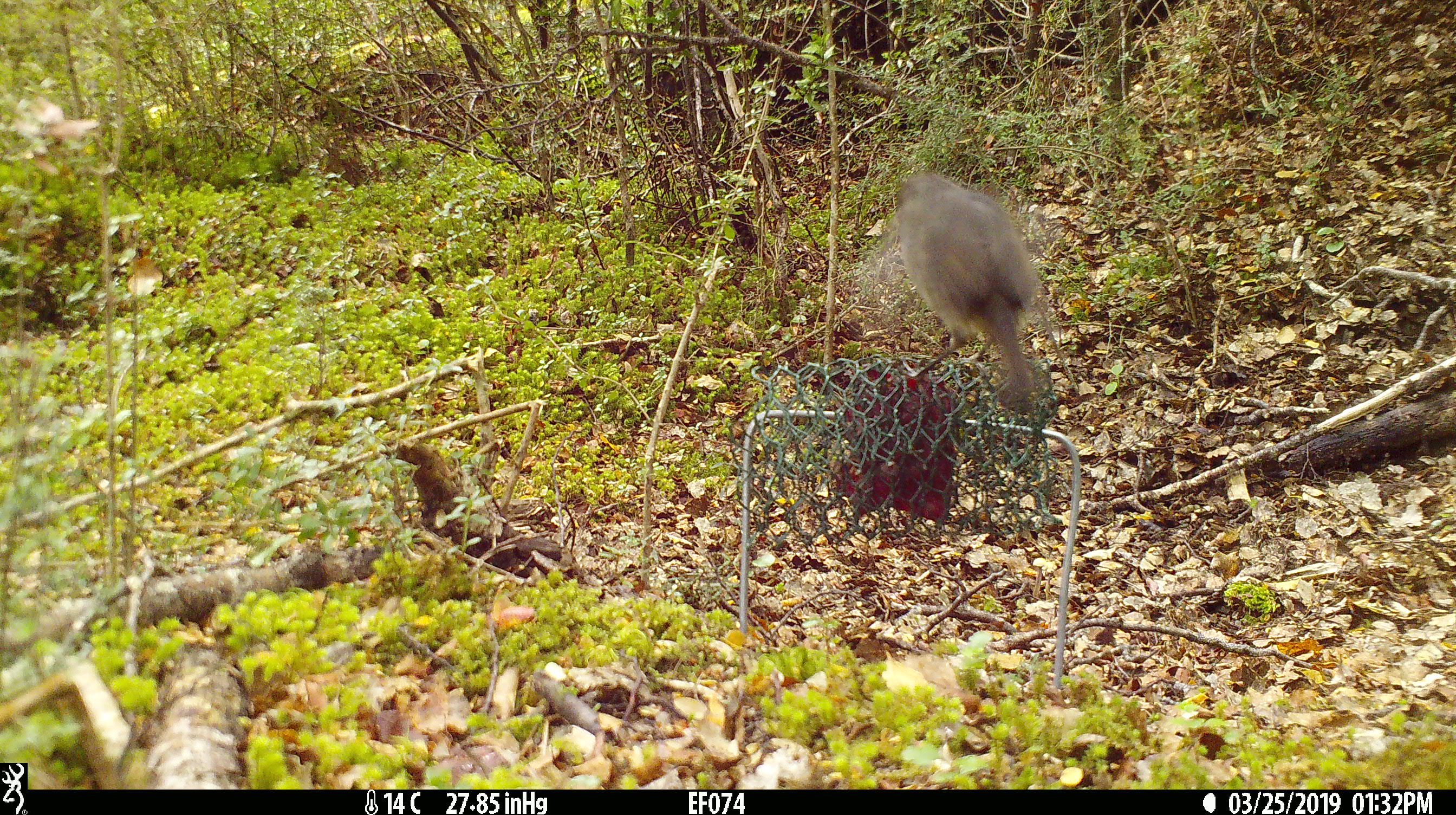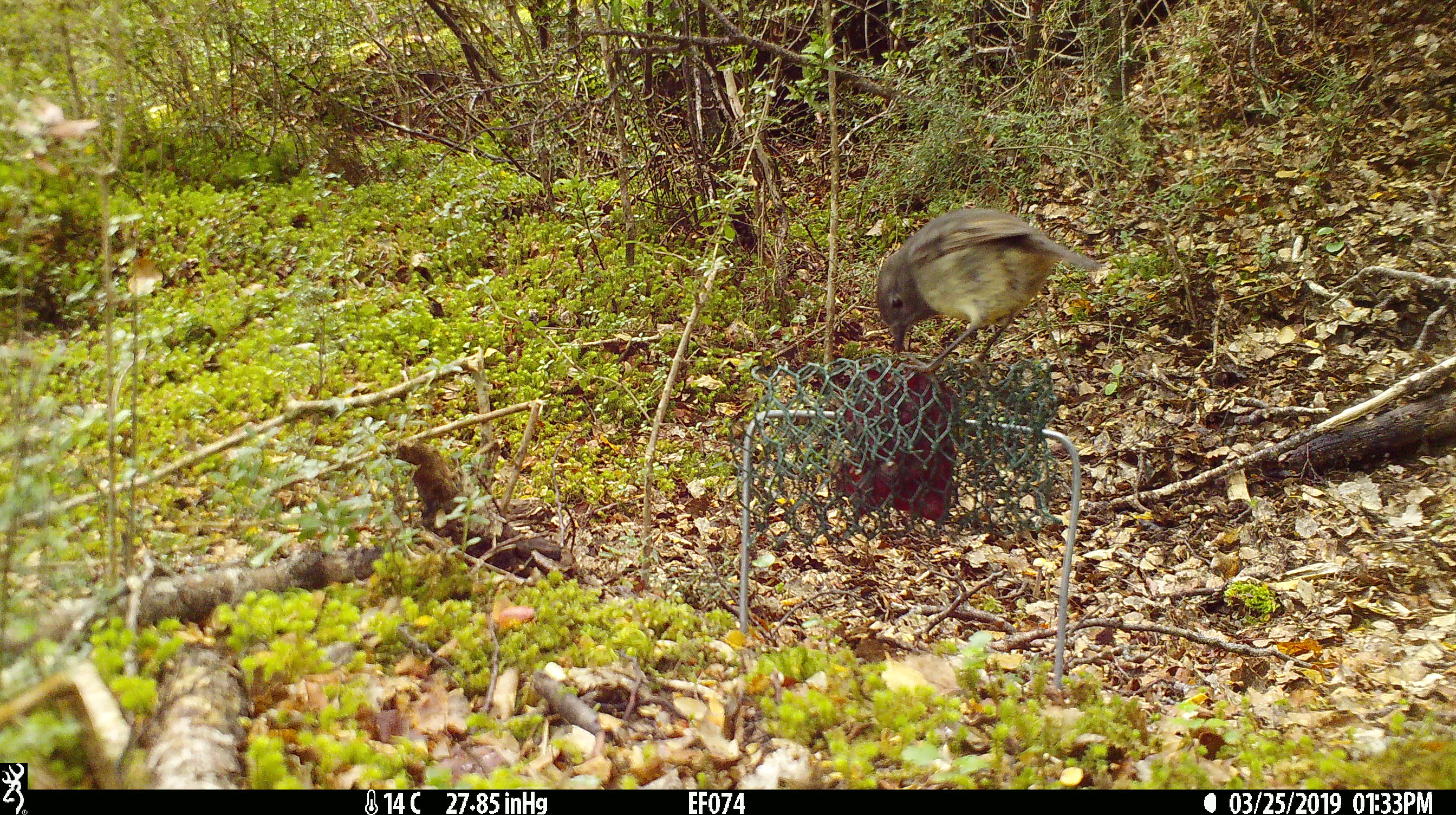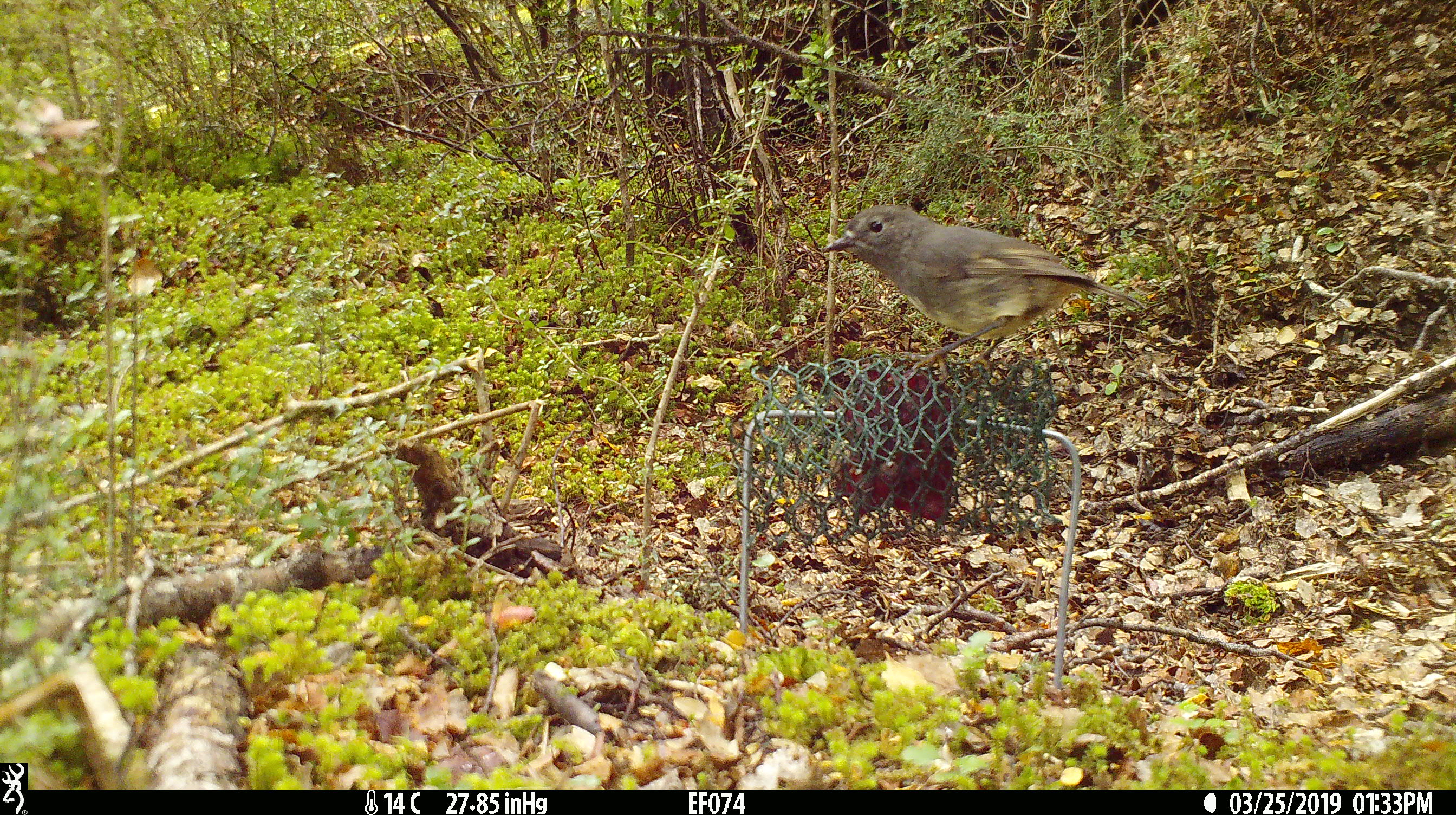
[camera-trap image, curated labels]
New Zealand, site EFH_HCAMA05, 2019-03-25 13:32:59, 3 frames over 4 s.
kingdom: Animalia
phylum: Chordata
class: Aves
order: Passeriformes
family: Petroicidae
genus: Petroica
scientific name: Petroica australis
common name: new zealand robin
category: robin